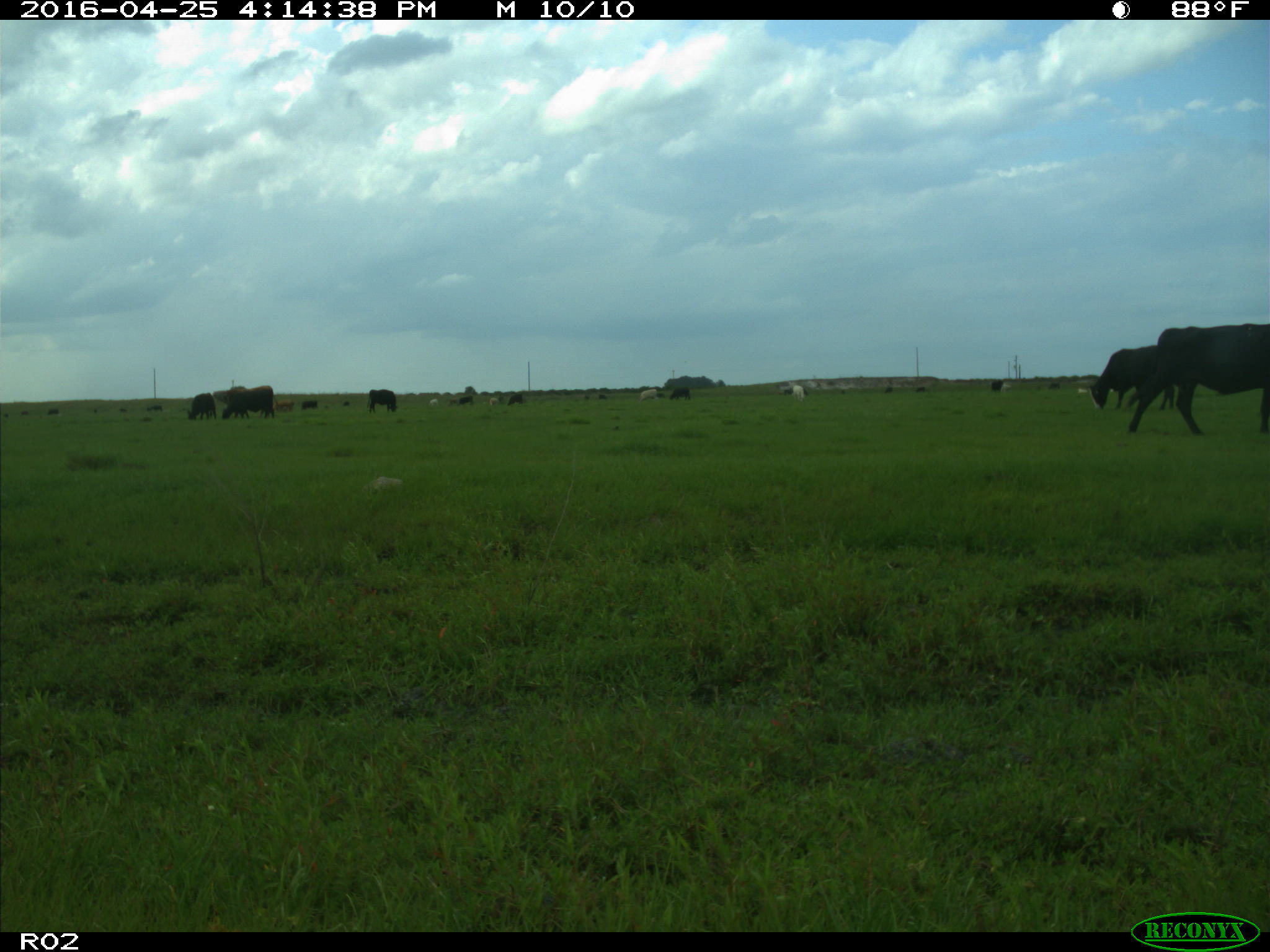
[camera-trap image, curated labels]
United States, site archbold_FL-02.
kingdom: Animalia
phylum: Chordata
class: Mammalia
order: Artiodactyla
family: Bovidae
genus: Bos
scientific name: Bos taurus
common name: domestic cow